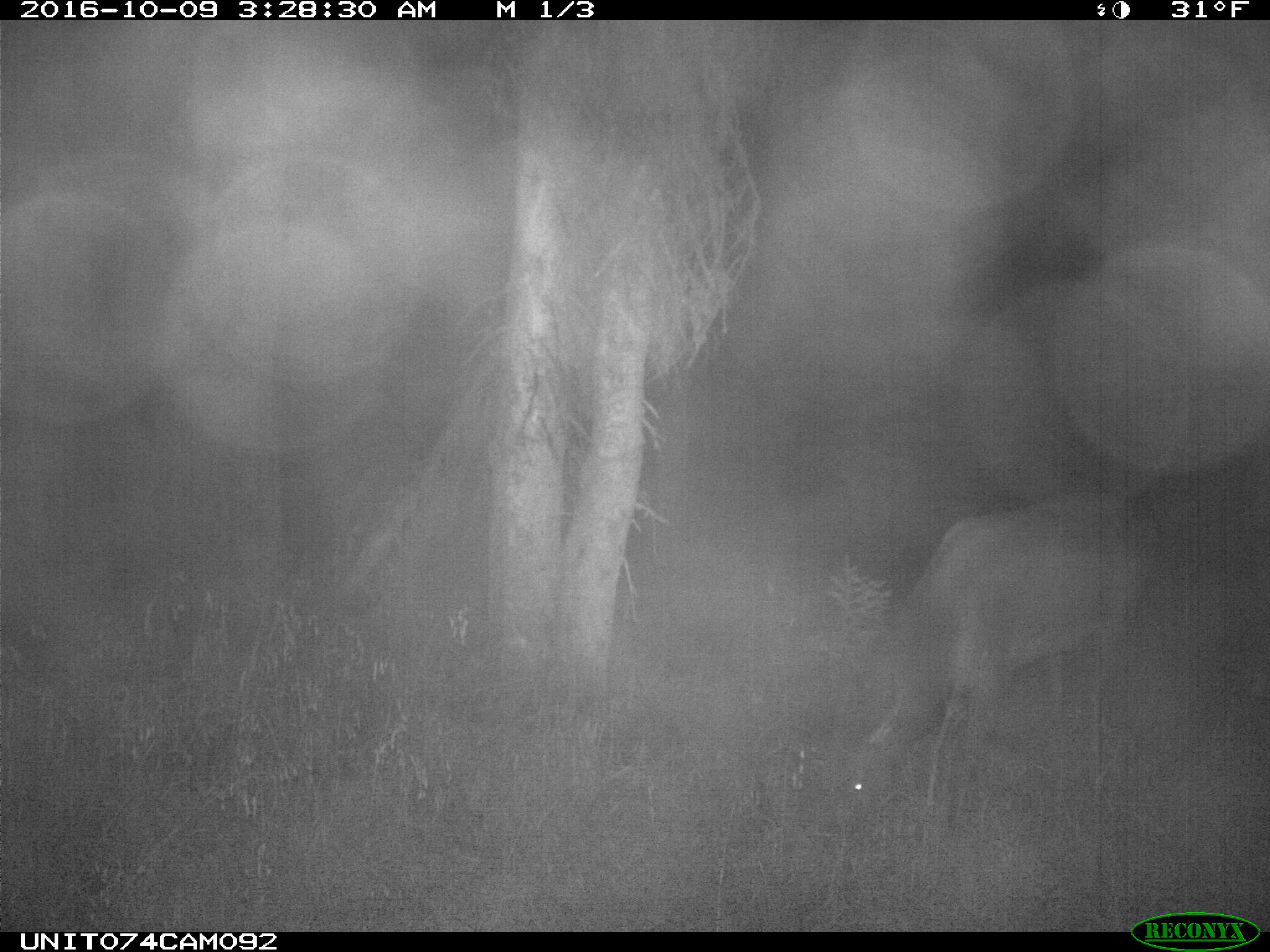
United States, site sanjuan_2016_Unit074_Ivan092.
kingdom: Animalia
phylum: Chordata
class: Mammalia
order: Artiodactyla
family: Cervidae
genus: Cervus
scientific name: Cervus elaphus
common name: red deer